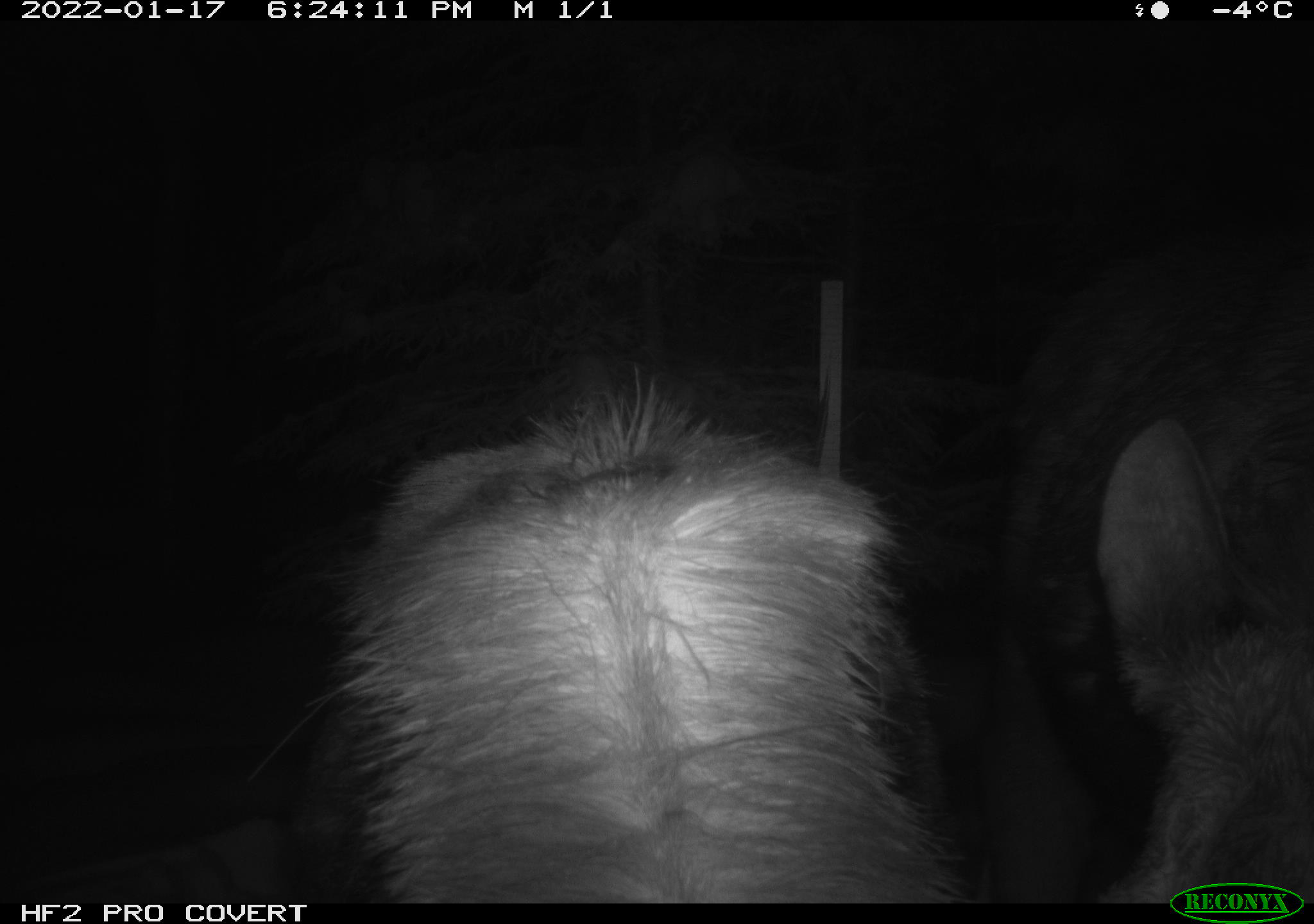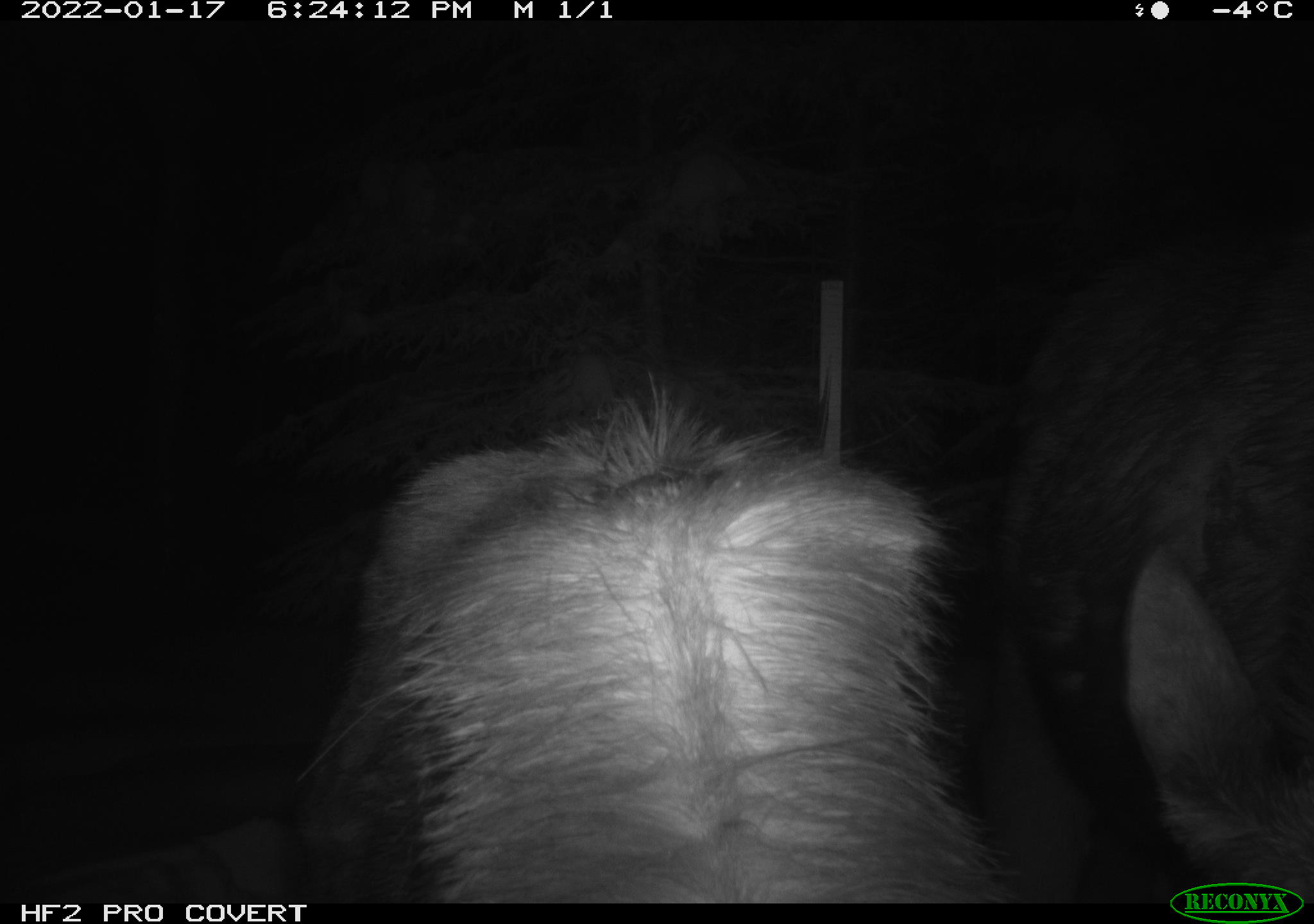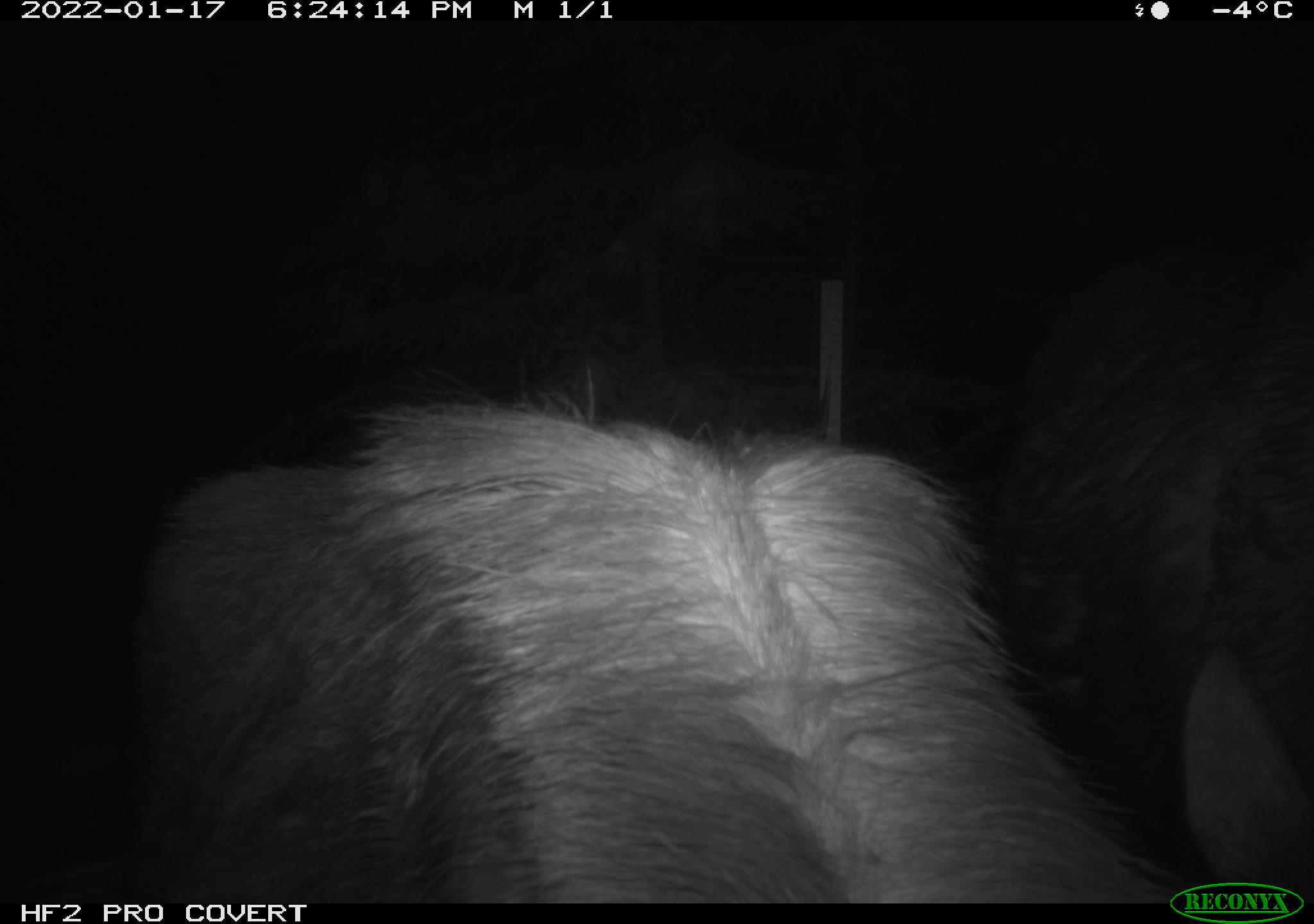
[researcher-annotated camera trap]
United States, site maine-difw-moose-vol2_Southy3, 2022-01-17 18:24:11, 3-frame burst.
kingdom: Animalia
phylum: Chordata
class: Mammalia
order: Artiodactyla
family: Cervidae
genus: Alces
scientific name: Alces alces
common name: moose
Moose (Alces alces).